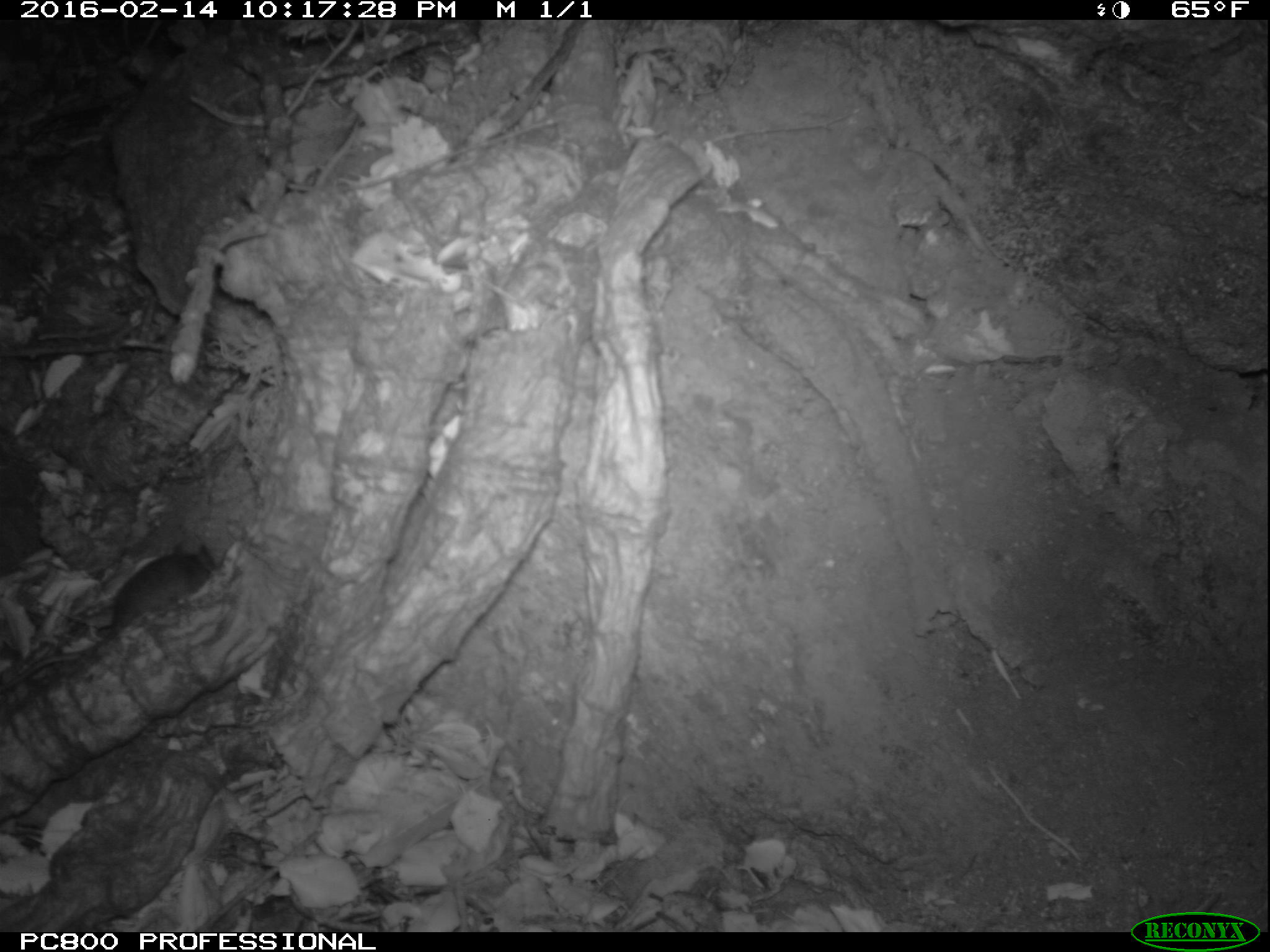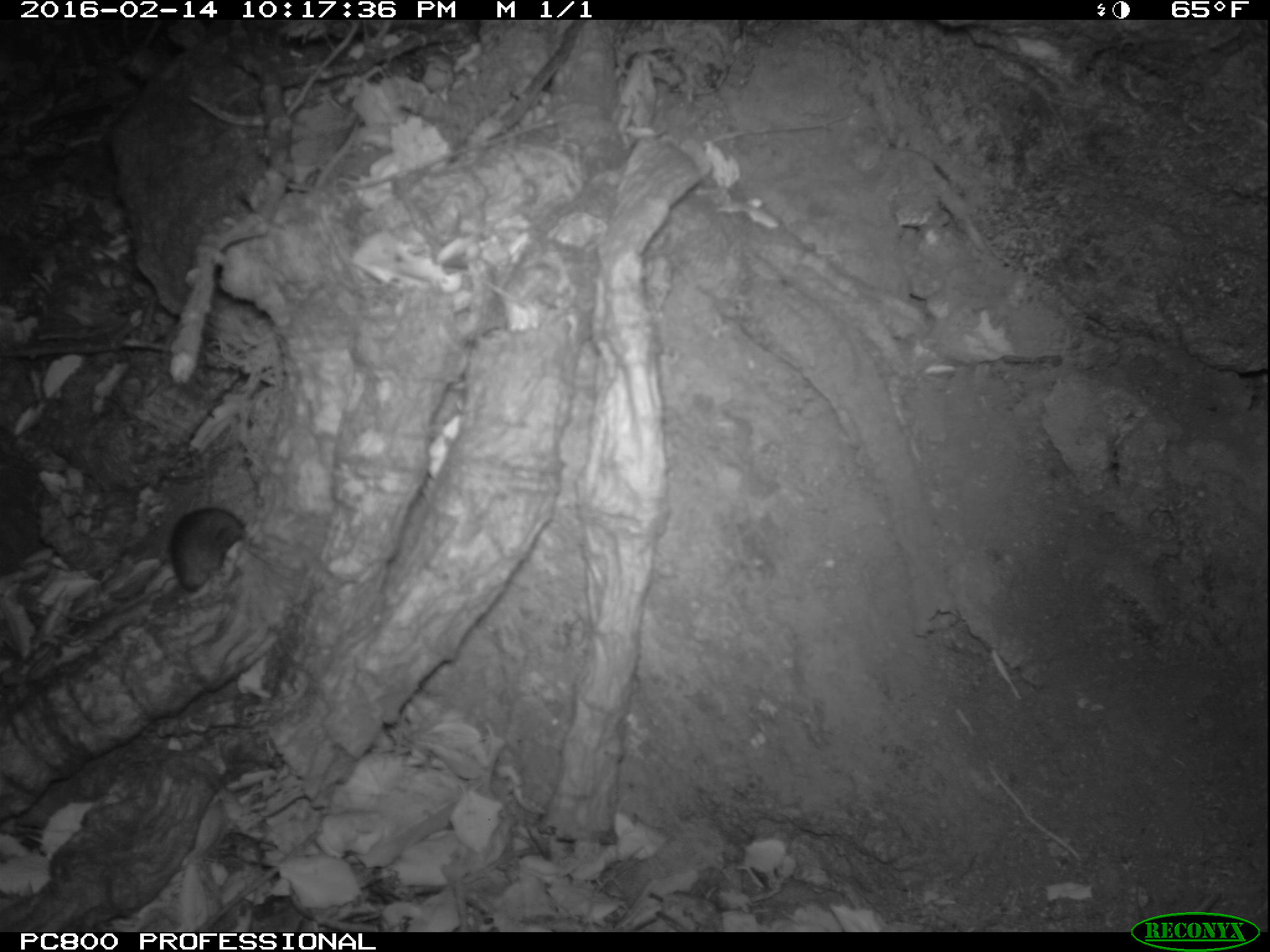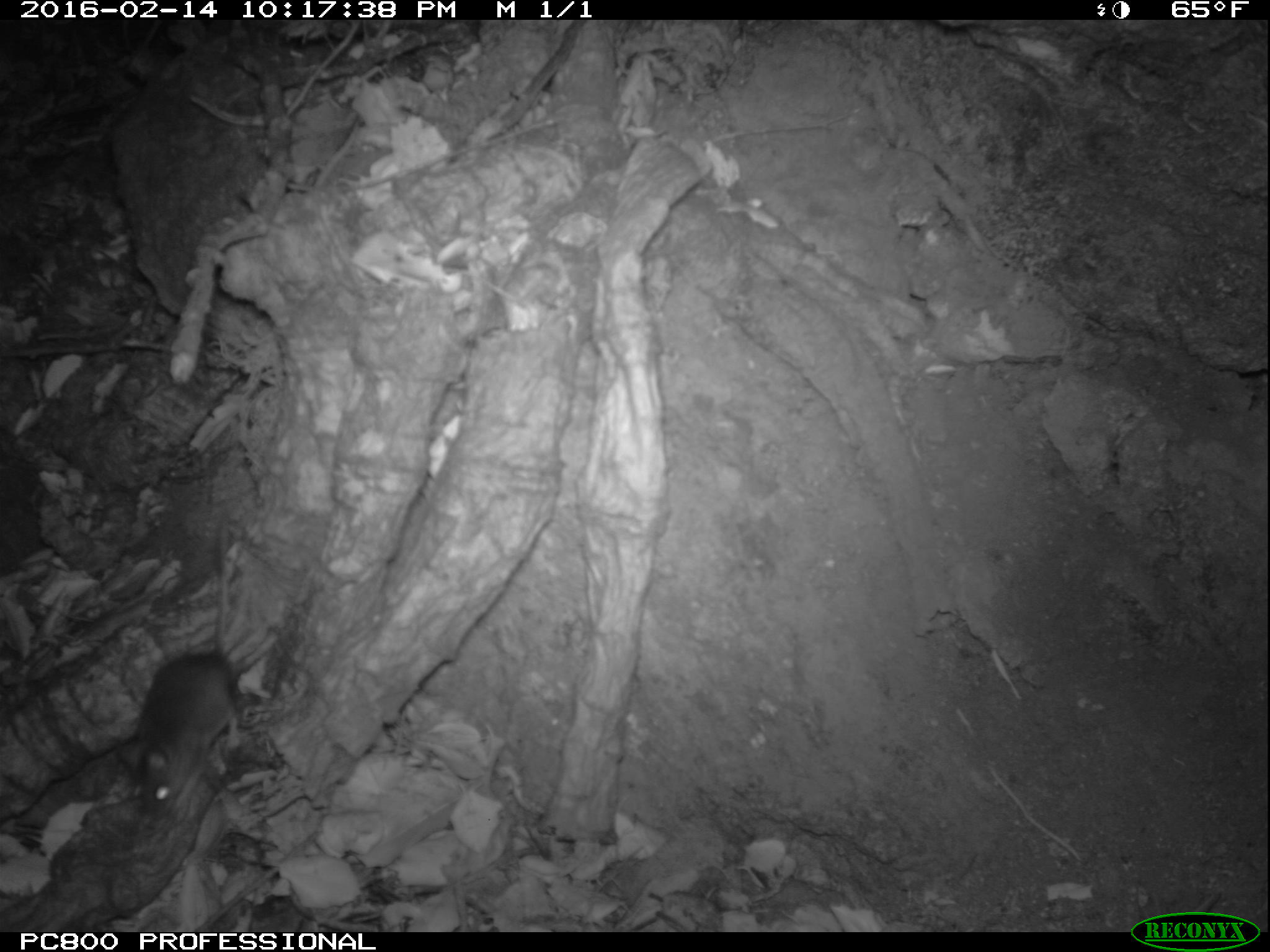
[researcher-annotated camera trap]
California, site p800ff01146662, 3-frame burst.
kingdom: Animalia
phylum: Chordata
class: Mammalia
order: Rodentia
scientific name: Rodentia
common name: rodent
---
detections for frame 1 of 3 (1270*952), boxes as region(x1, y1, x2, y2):
rodent: region(1, 540, 216, 692)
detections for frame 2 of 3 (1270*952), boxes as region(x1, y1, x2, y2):
rodent: region(169, 508, 246, 589)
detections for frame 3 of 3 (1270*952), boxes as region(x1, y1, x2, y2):
rodent: region(110, 527, 236, 837)